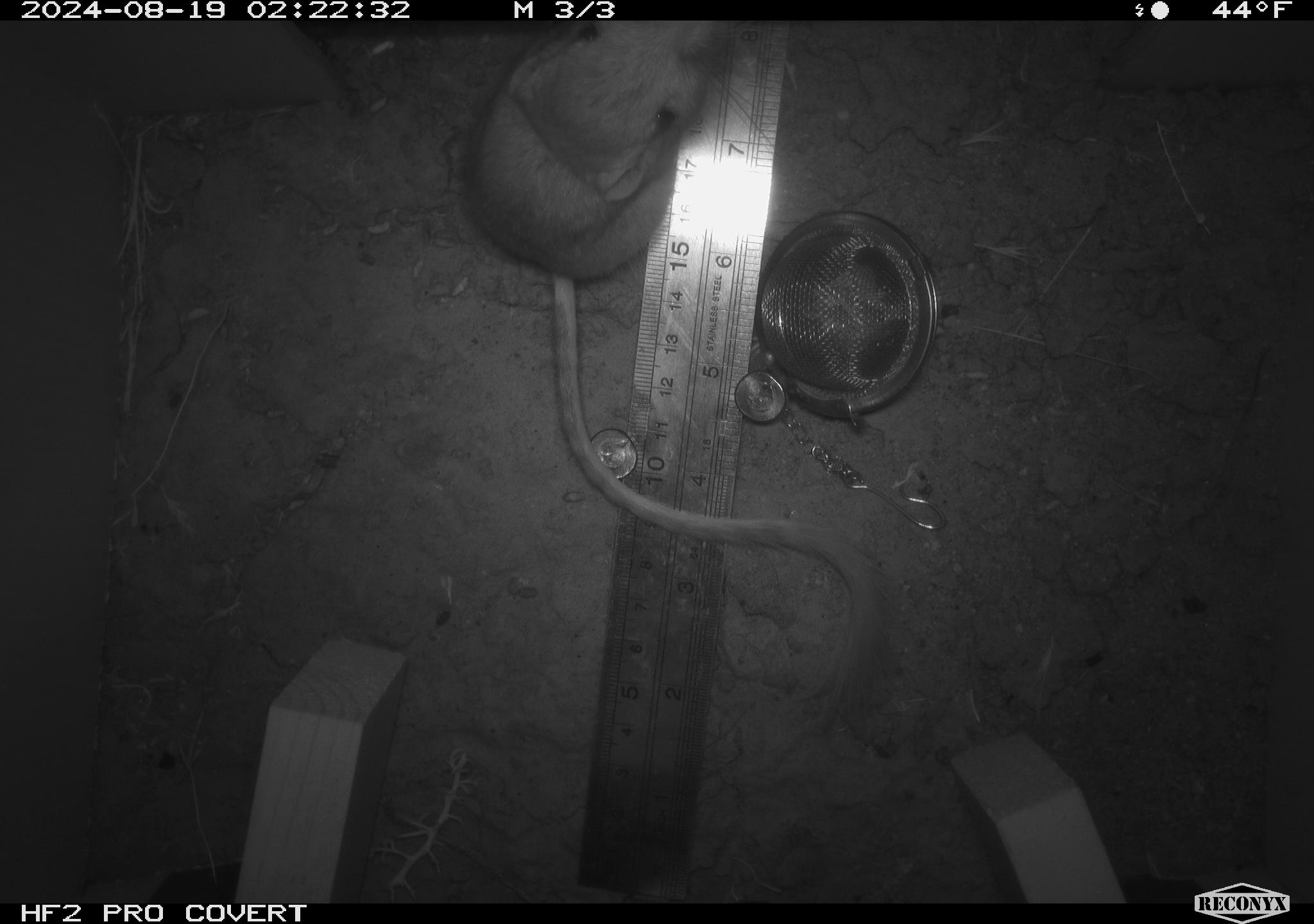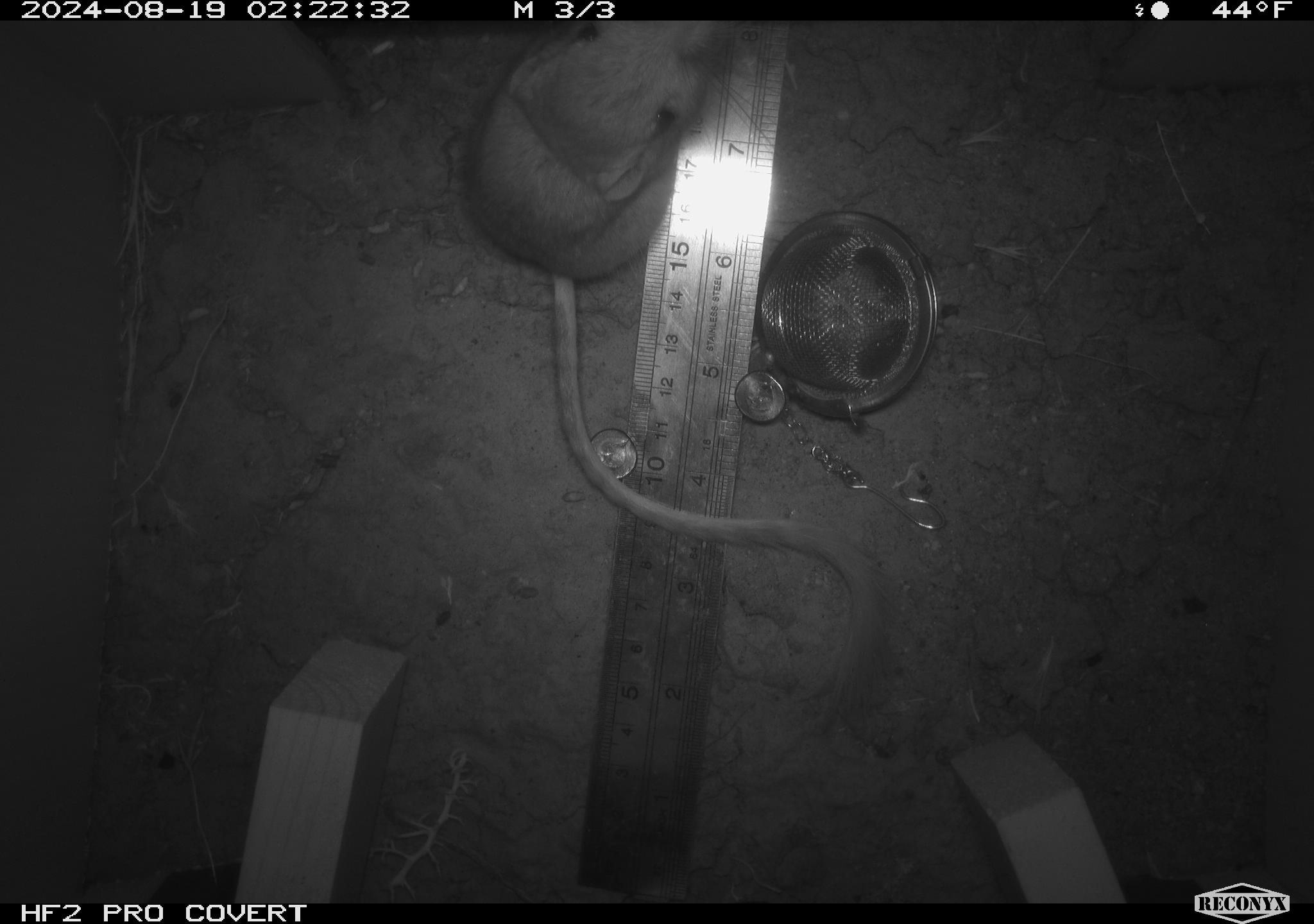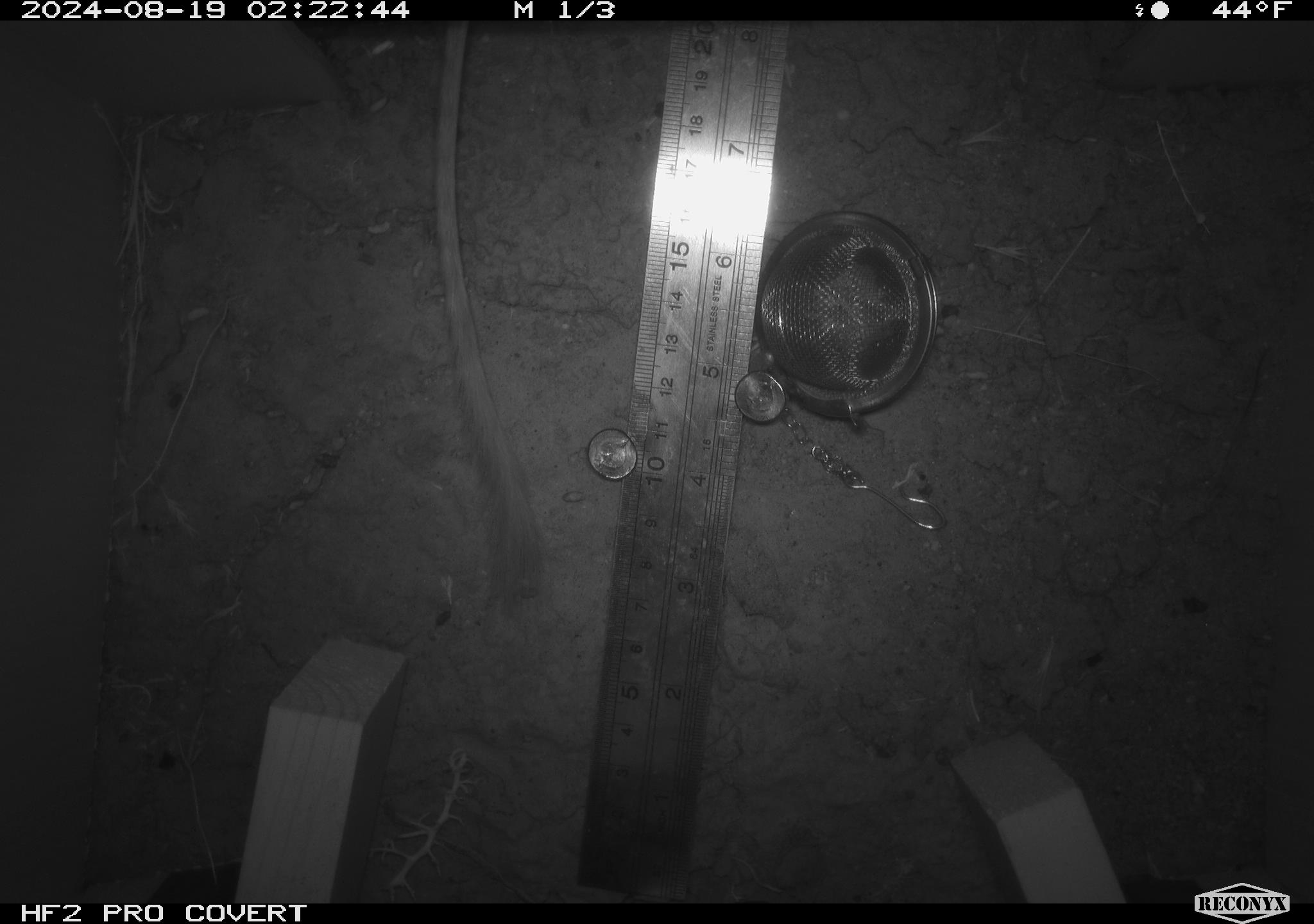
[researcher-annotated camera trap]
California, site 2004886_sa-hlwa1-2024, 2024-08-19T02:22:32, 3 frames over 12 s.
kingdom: Animalia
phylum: Chordata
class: Mammalia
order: Rodentia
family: Heteromyidae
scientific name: Heteromyidae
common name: kangaroo rats and pocket mice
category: heteromyidae family